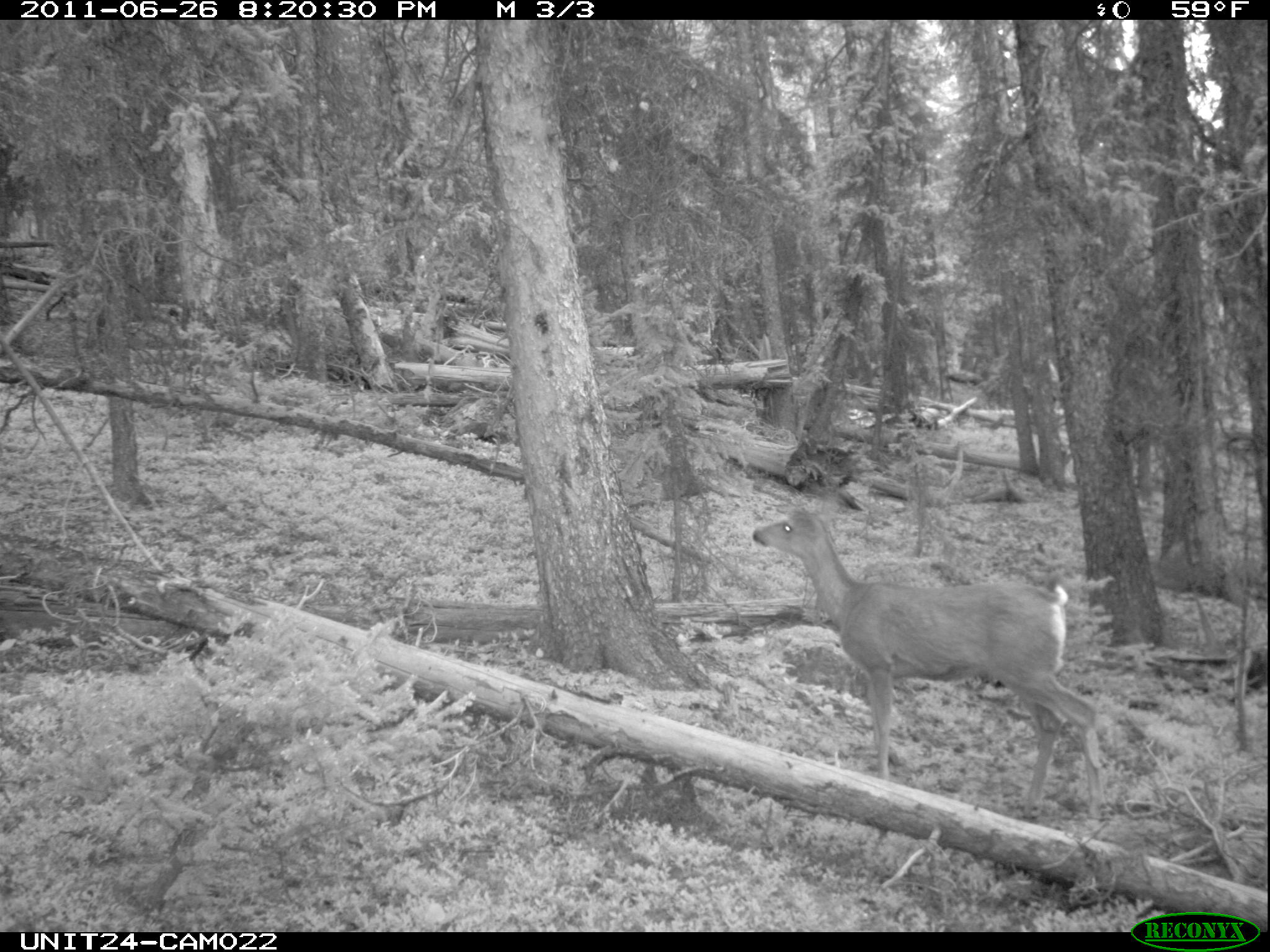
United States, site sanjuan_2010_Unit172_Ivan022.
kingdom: Animalia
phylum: Chordata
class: Mammalia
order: Artiodactyla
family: Cervidae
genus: Odocoileus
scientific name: Odocoileus hemionus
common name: mule deer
Odocoileus hemionus (mule deer).